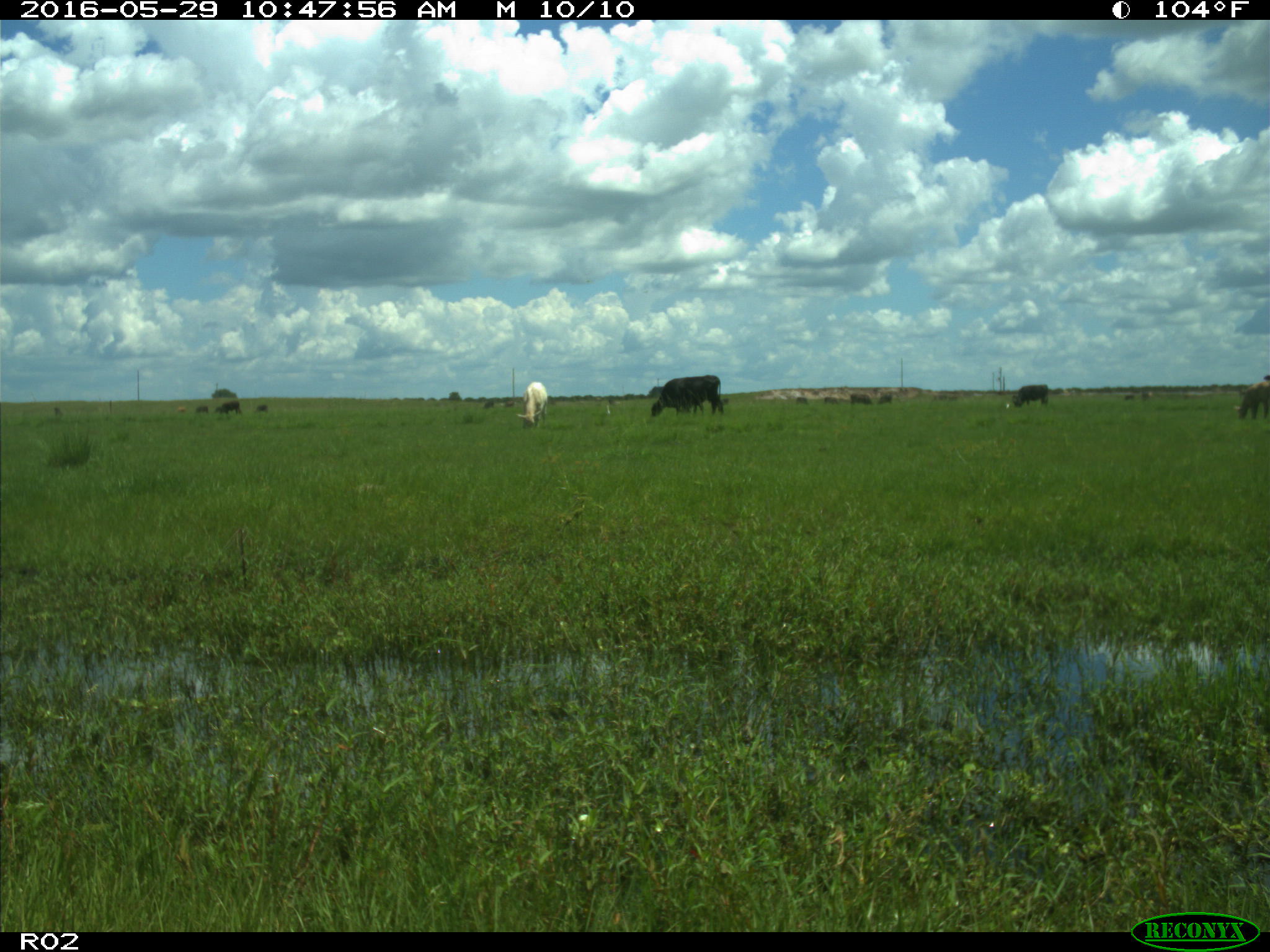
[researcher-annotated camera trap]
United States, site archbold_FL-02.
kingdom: Animalia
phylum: Chordata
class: Mammalia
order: Artiodactyla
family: Bovidae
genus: Bos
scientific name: Bos taurus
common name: domestic cow